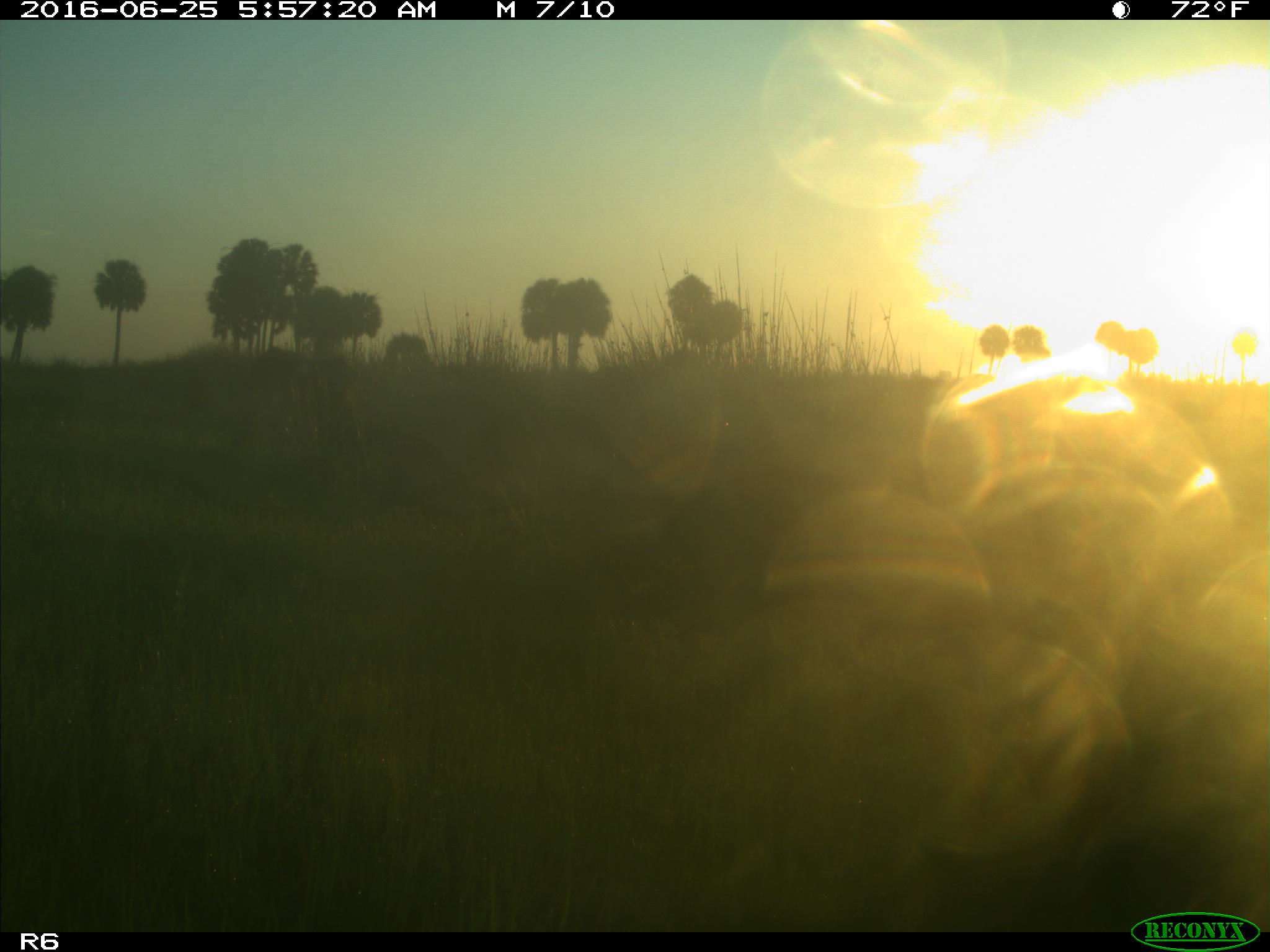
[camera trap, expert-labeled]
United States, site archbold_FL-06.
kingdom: Animalia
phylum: Chordata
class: Mammalia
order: Artiodactyla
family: Bovidae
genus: Bos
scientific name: Bos taurus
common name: domestic cow